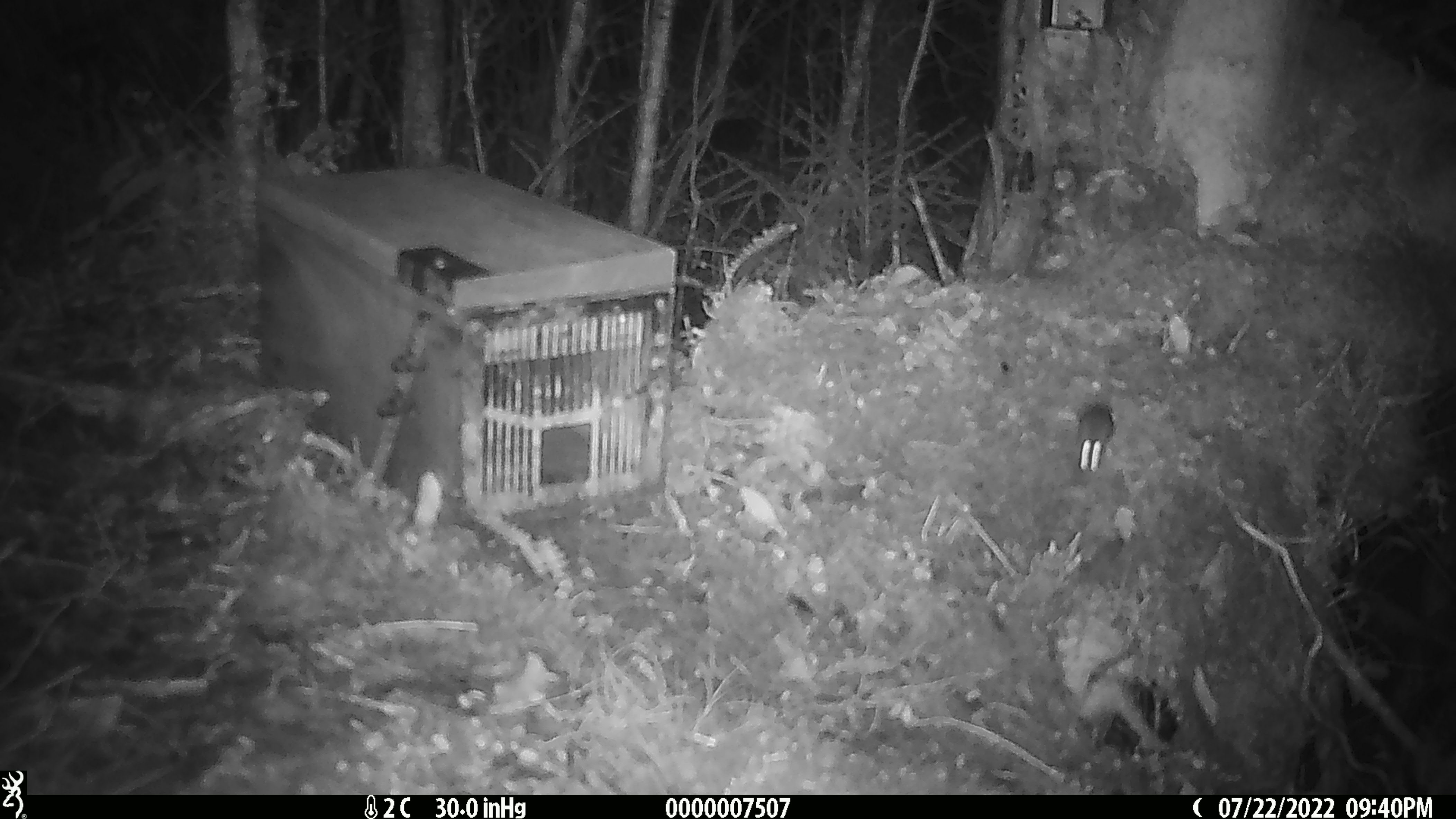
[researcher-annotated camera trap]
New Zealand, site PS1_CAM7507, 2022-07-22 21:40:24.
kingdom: Animalia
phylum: Chordata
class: Mammalia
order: Rodentia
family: Muridae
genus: Mus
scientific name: Mus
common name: mouse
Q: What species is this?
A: Mouse (Mus).